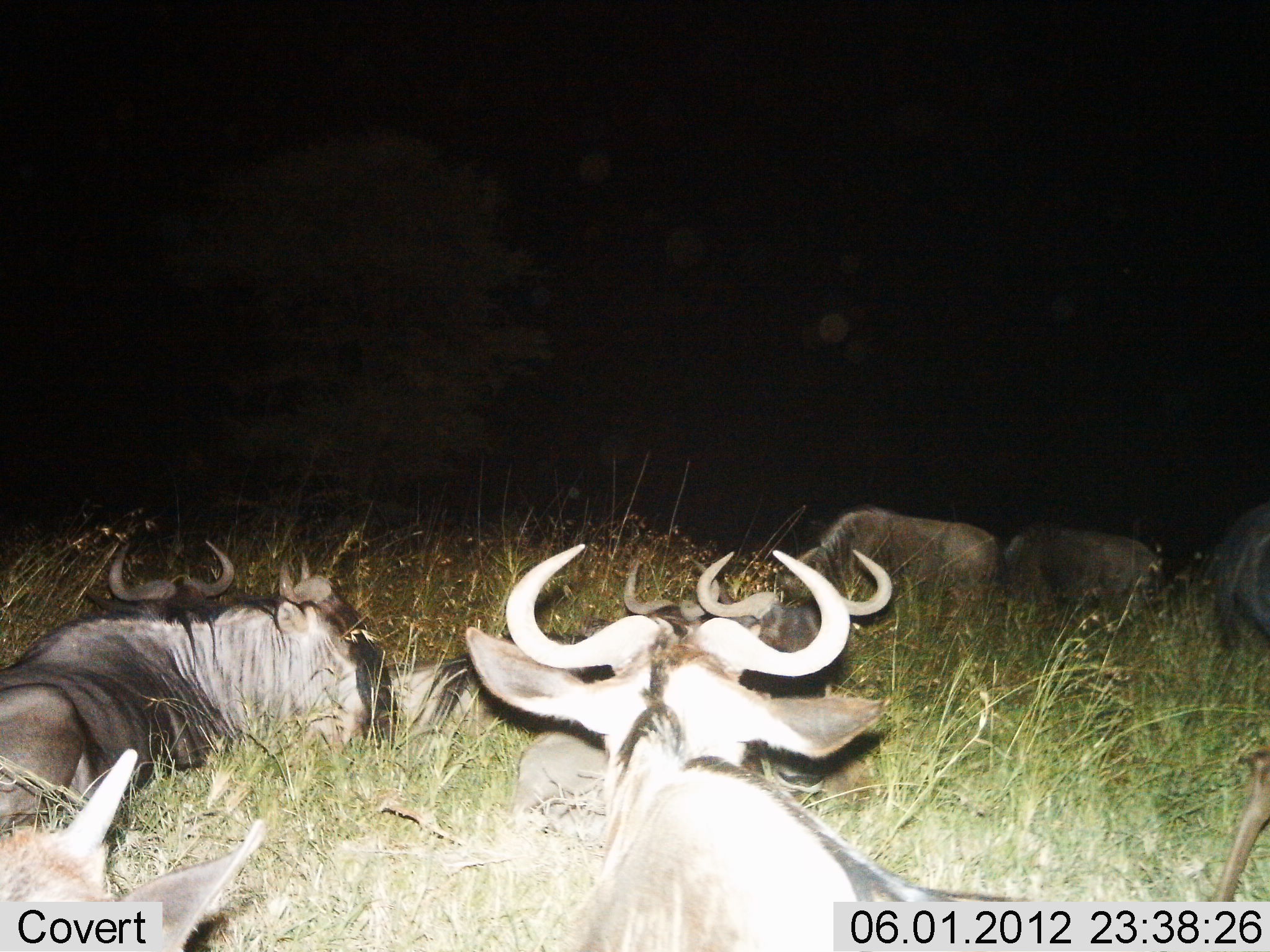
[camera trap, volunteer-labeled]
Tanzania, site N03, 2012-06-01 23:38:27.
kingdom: Animalia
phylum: Chordata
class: Mammalia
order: Artiodactyla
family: Bovidae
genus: Connochaetes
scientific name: Connochaetes taurinus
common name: blue wildebeest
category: wildebeest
Wildebeest (blue wildebeest) (Connochaetes taurinus), count 9. Behavior (volunteer vote fractions): standing 0%, resting 100%, moving 0%, interacting 0%. Young present (vote fraction): 10%. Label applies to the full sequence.